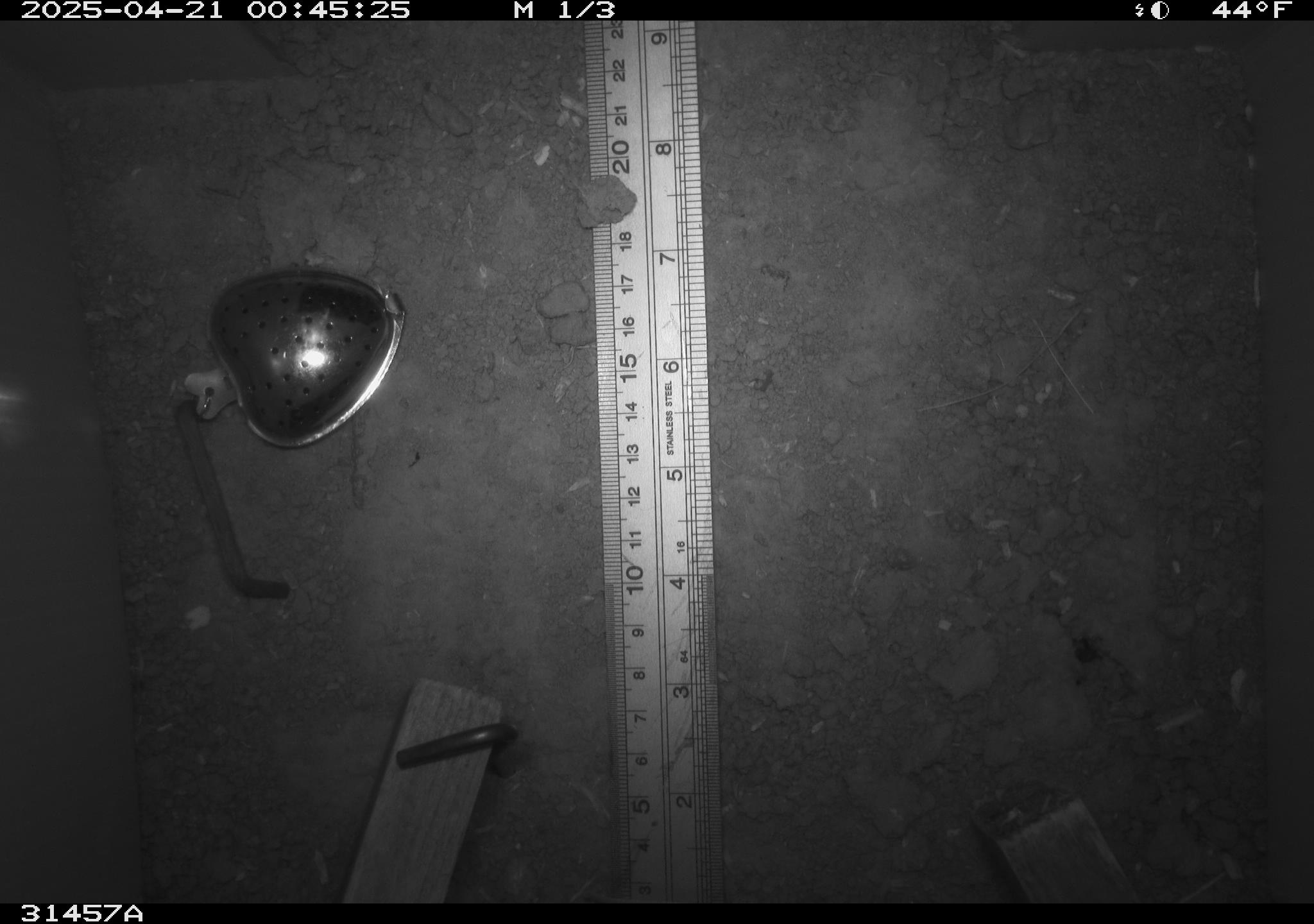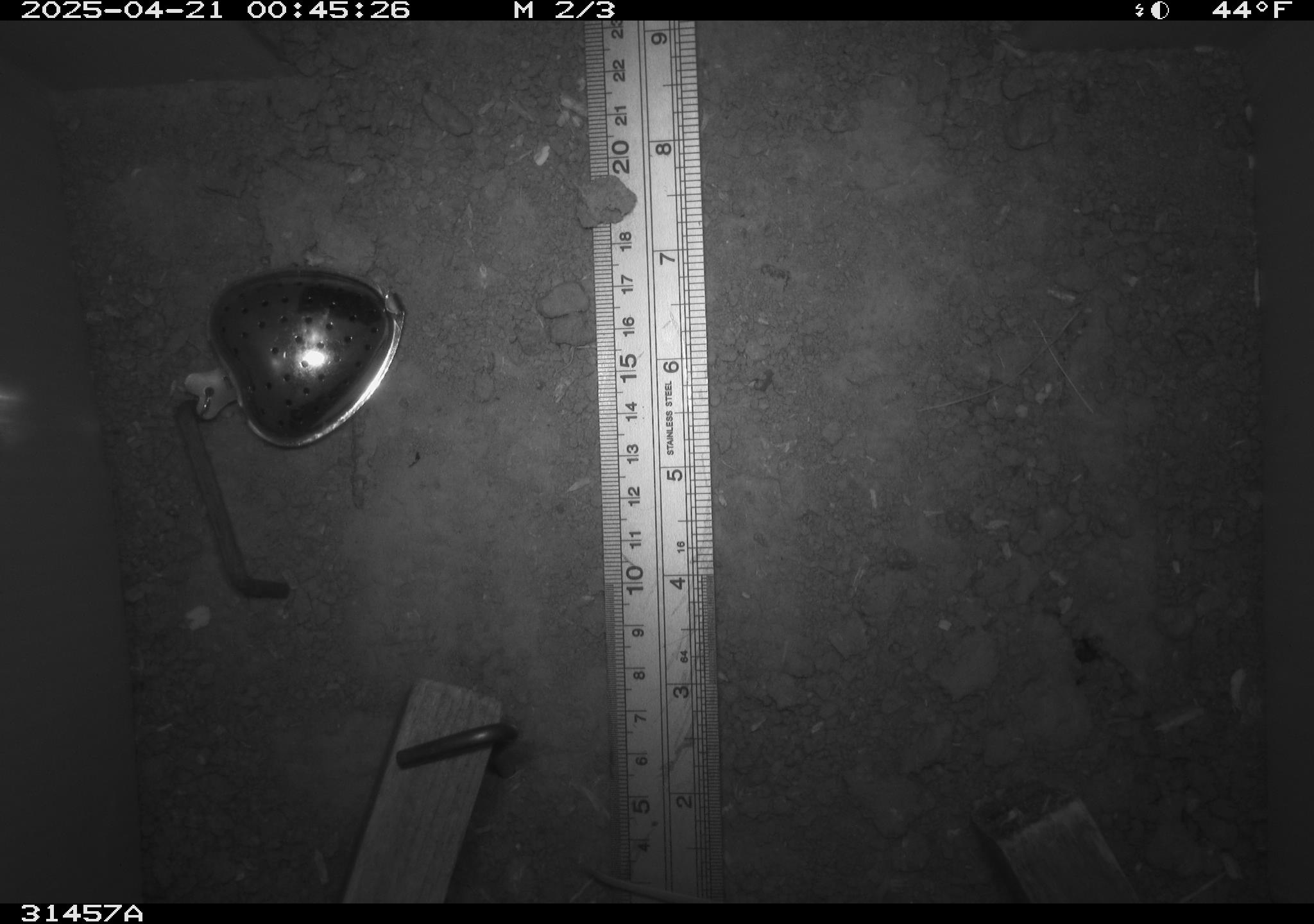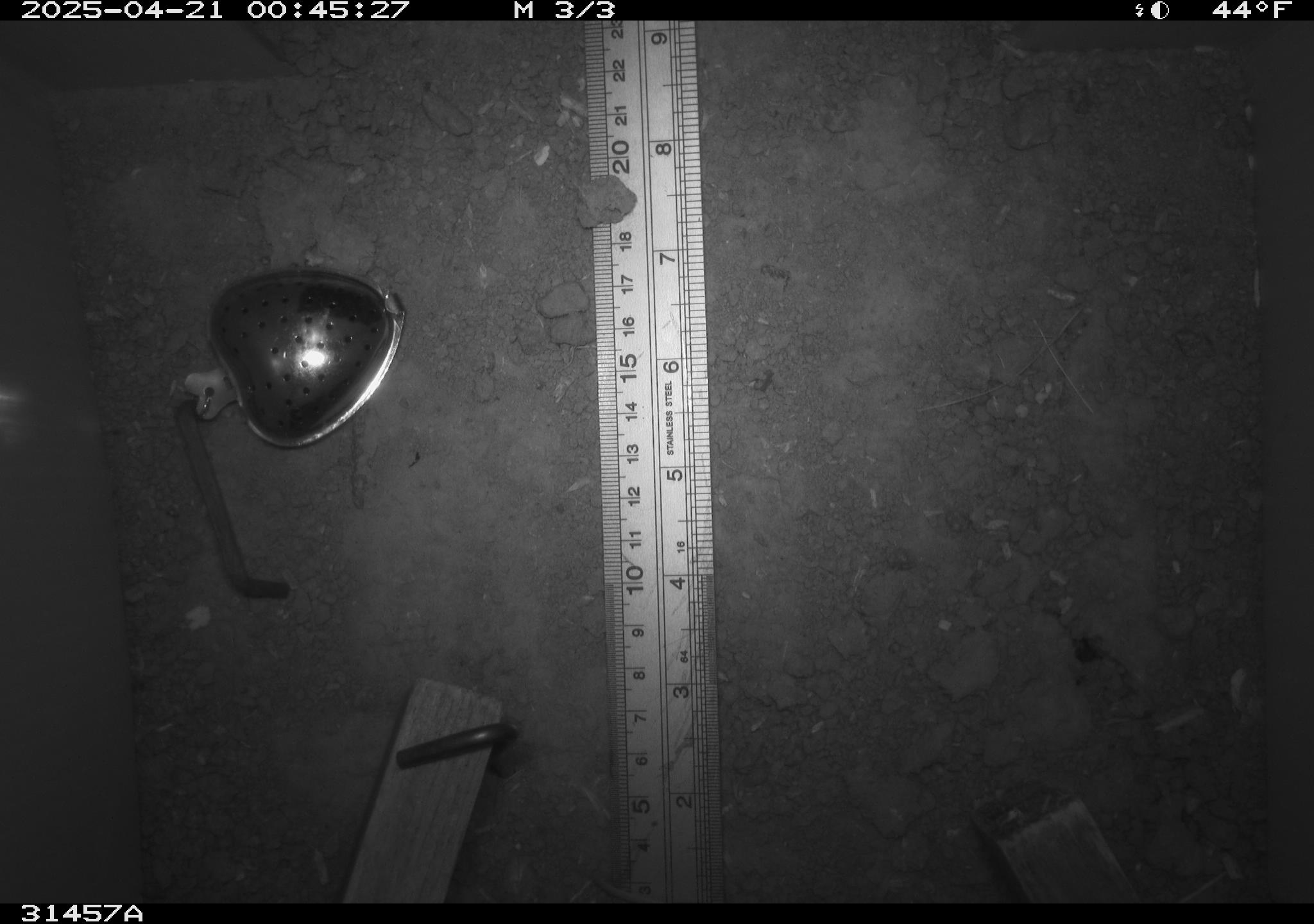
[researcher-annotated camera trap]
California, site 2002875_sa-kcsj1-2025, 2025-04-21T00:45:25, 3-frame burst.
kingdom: Animalia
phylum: Chordata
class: Mammalia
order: Rodentia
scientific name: Rodentia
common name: rodent